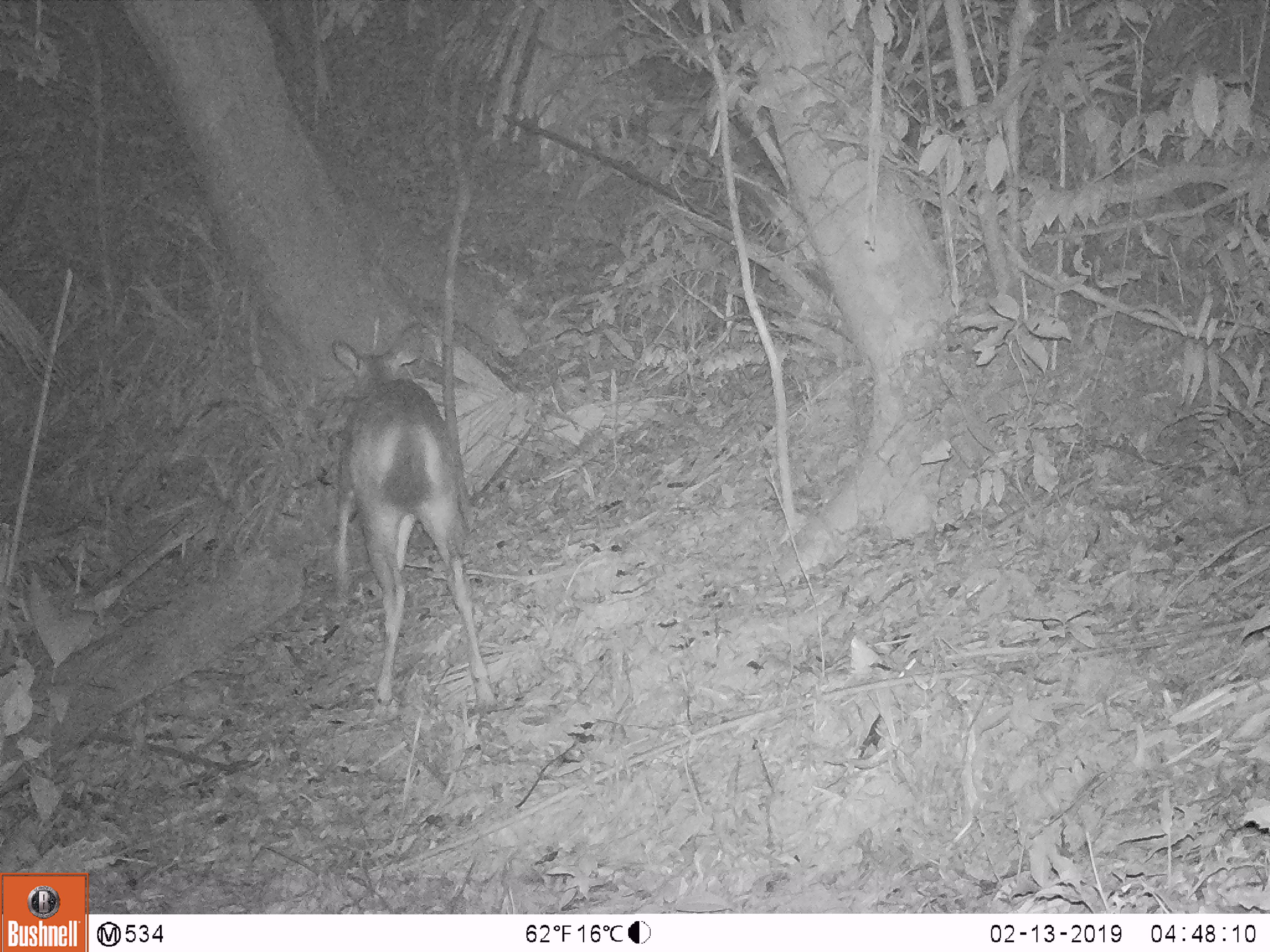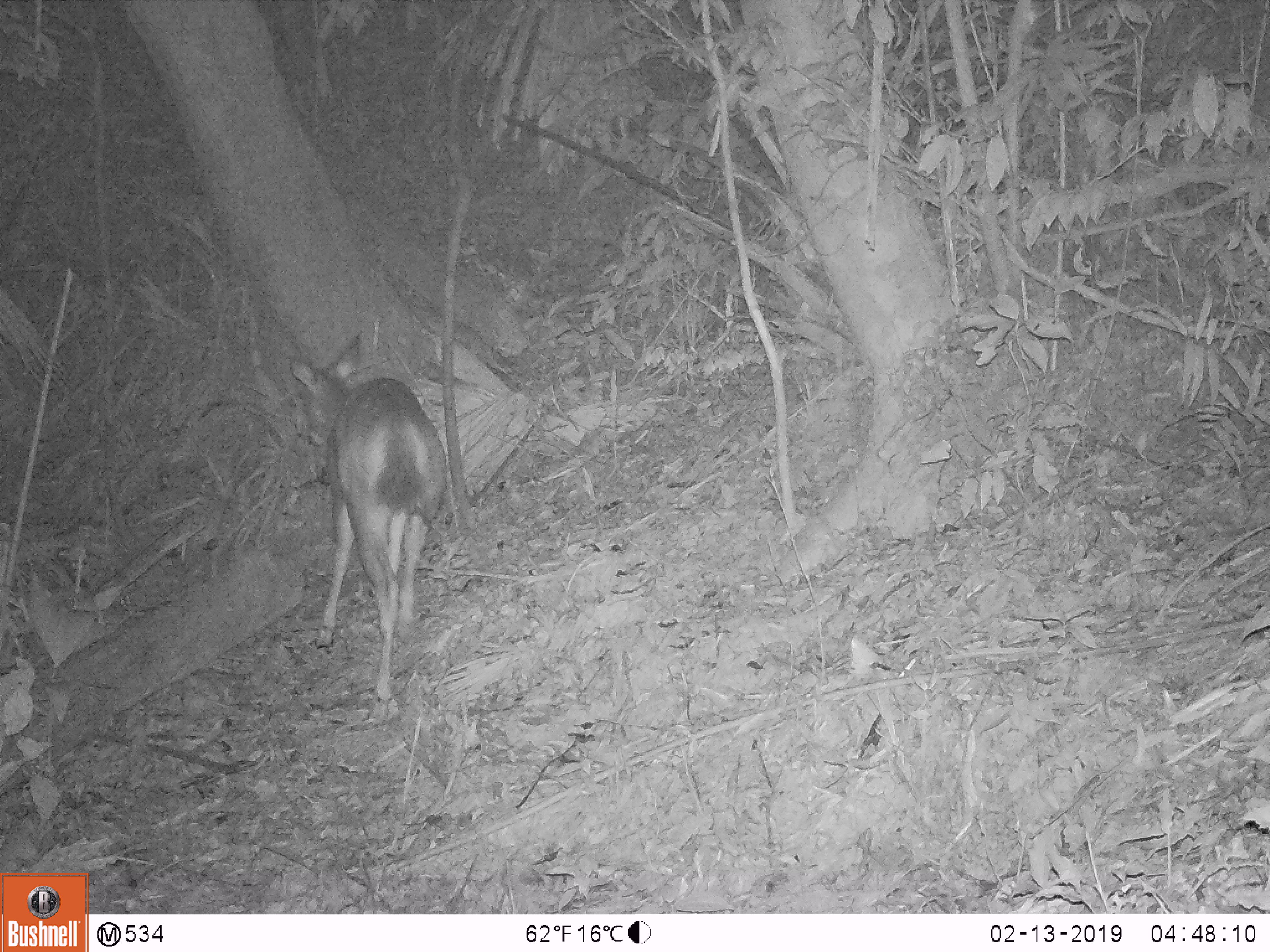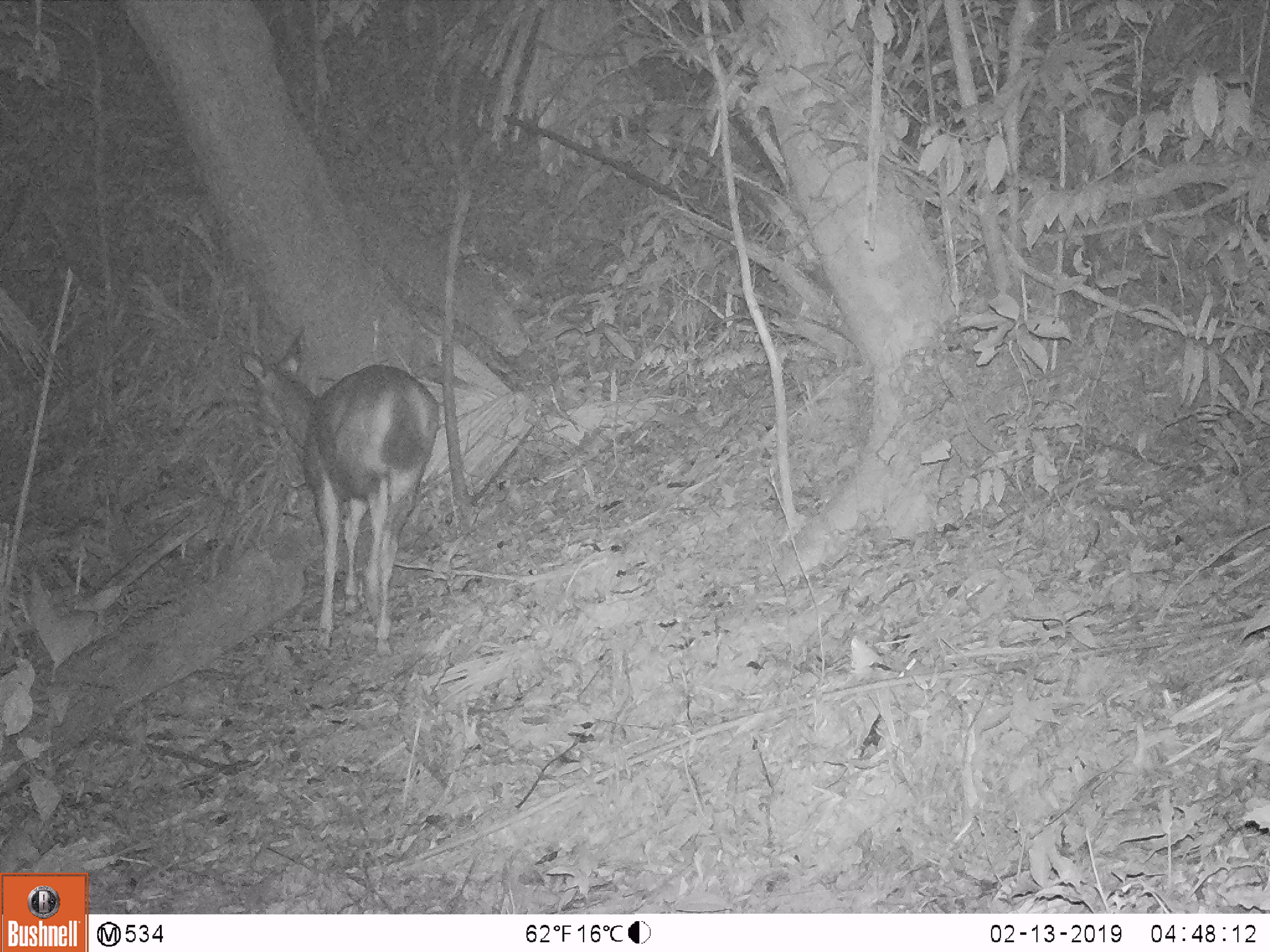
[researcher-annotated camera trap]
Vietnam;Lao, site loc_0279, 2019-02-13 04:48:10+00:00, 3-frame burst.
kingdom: Animalia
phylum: Chordata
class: Mammalia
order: Artiodactyla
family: Cervidae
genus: Rusa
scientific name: Rusa unicolor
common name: sambar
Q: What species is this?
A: Sambar (Rusa unicolor).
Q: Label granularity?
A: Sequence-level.